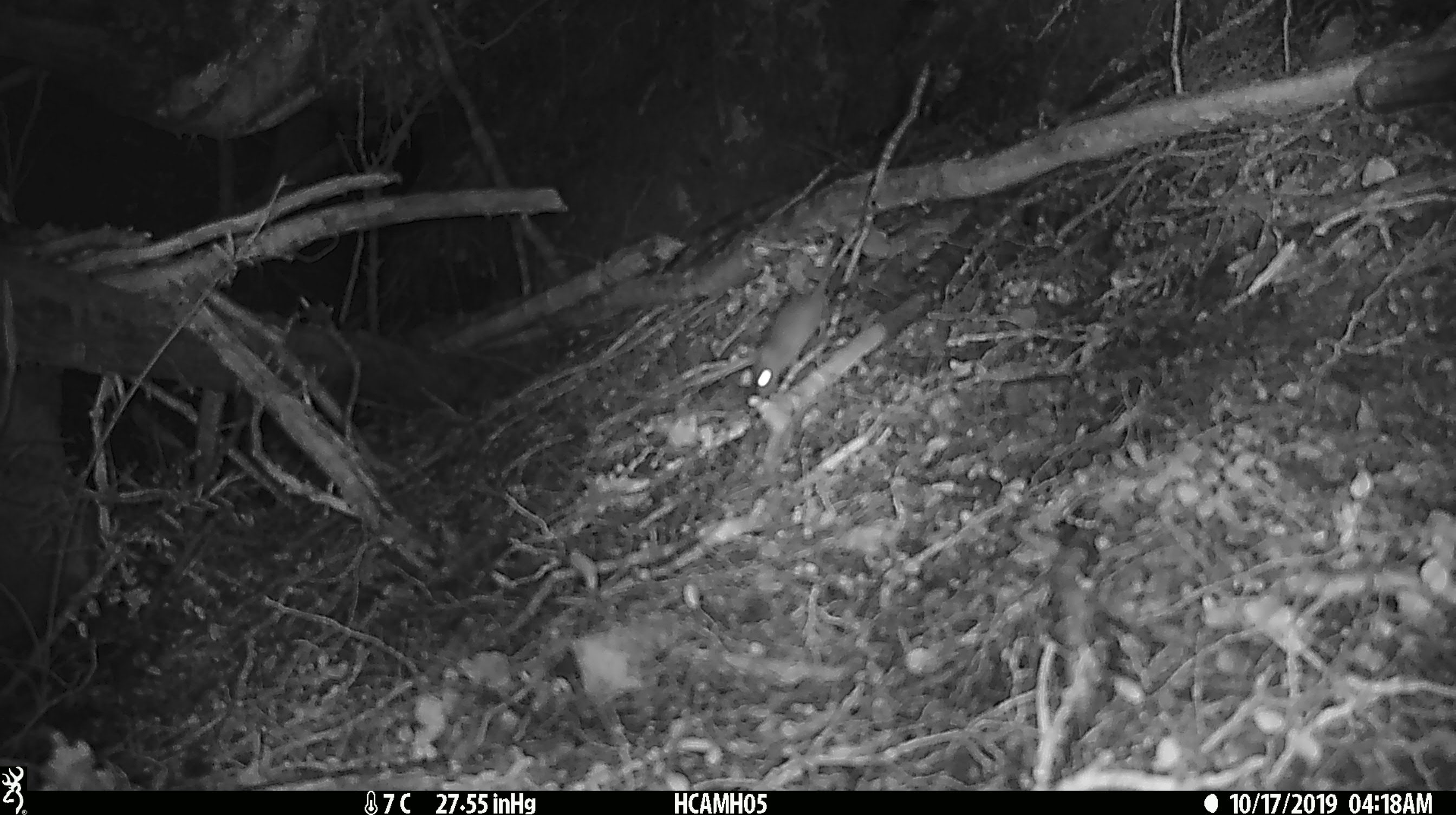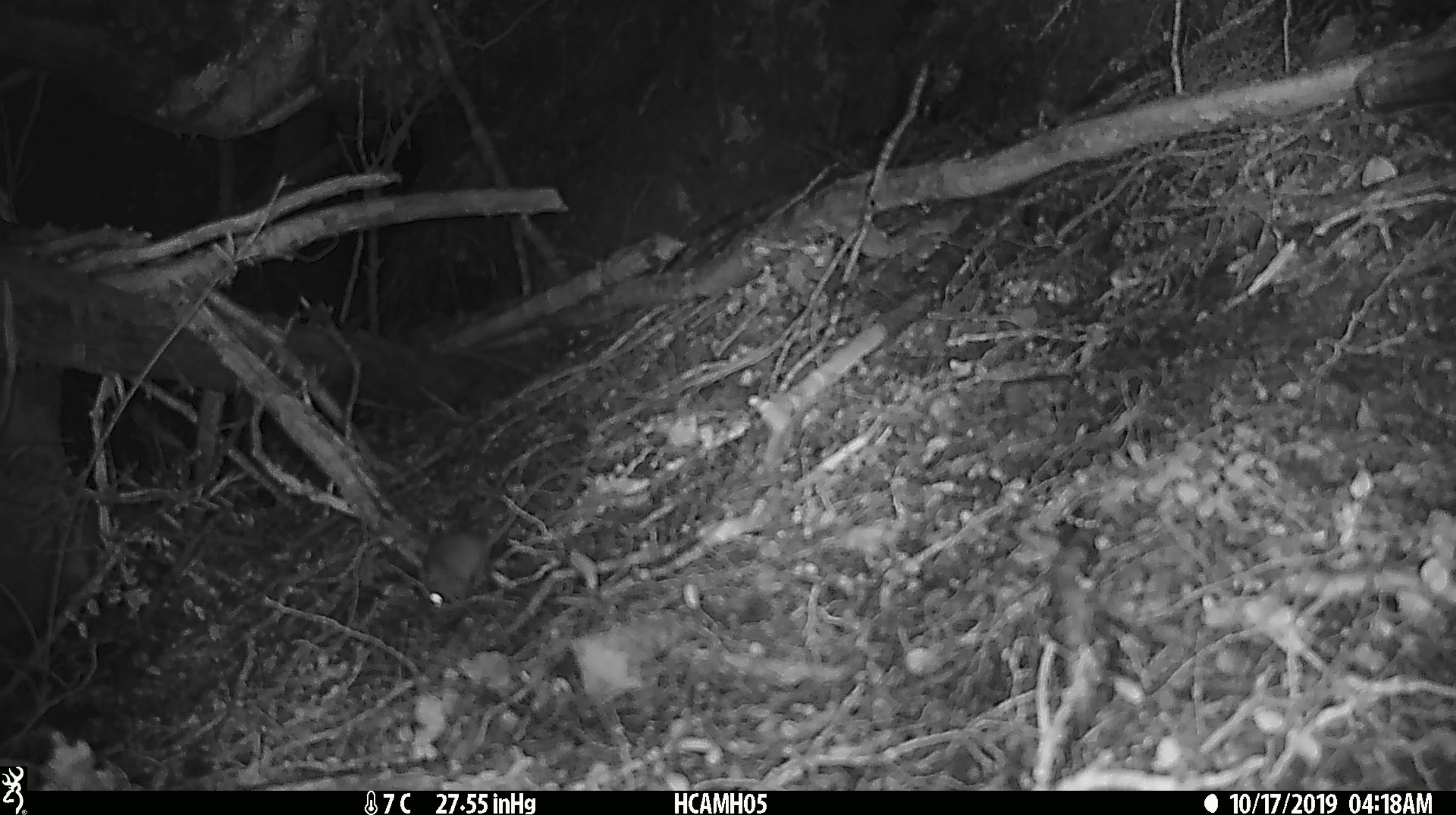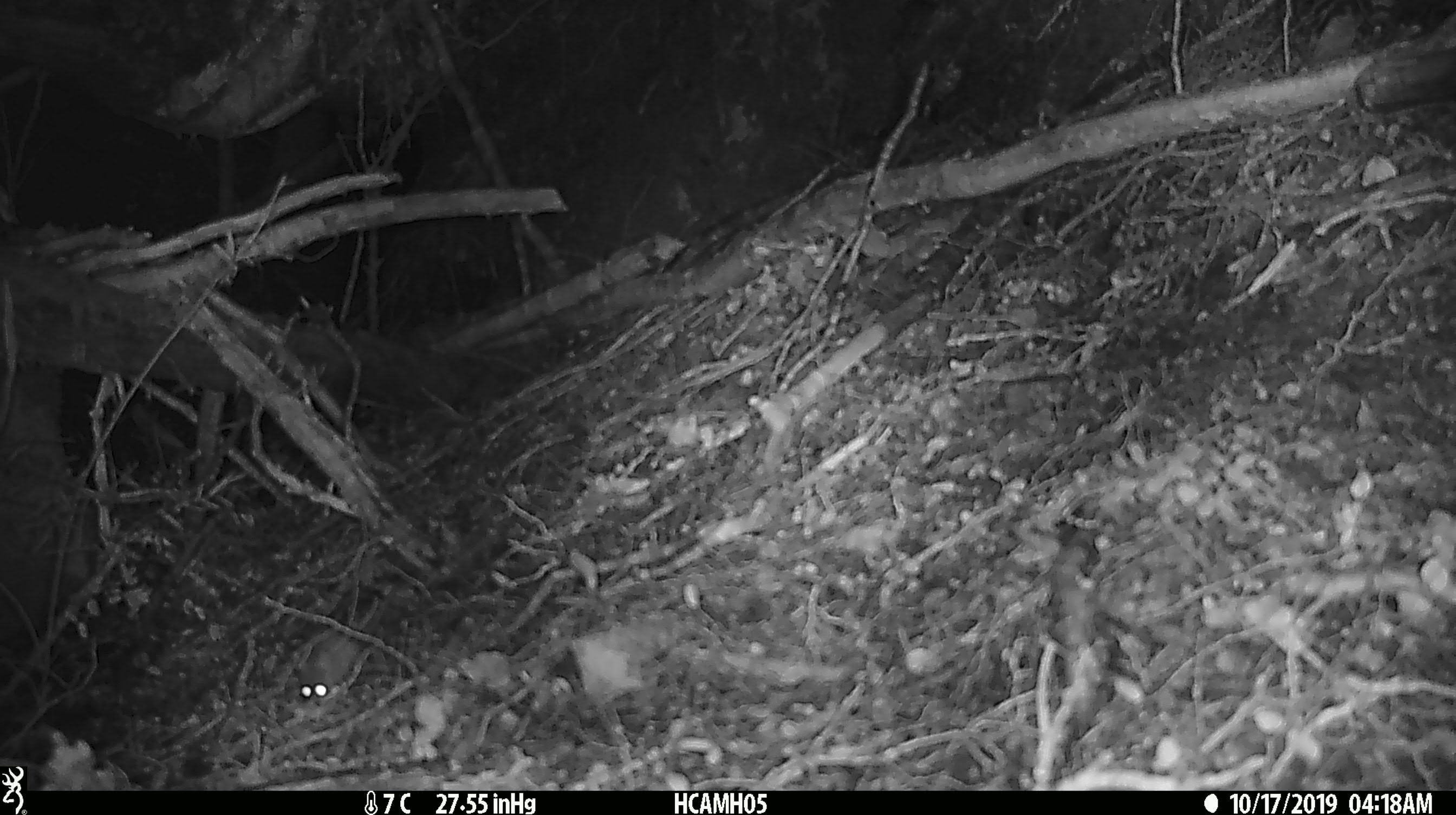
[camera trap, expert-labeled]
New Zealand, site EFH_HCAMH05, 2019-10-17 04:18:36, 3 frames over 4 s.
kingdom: Animalia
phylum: Chordata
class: Mammalia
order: Rodentia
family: Muridae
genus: Mus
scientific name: Mus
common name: mouse